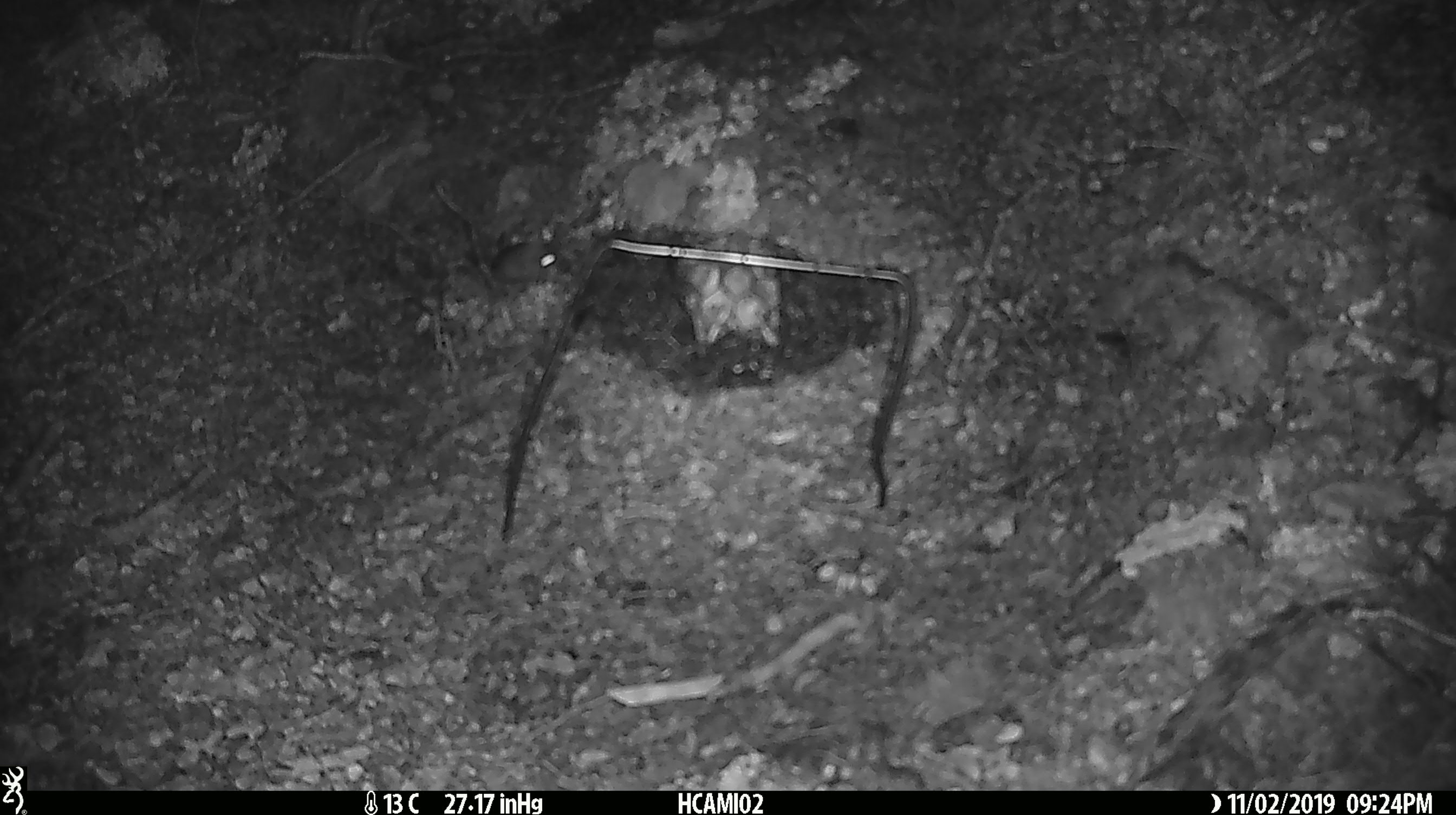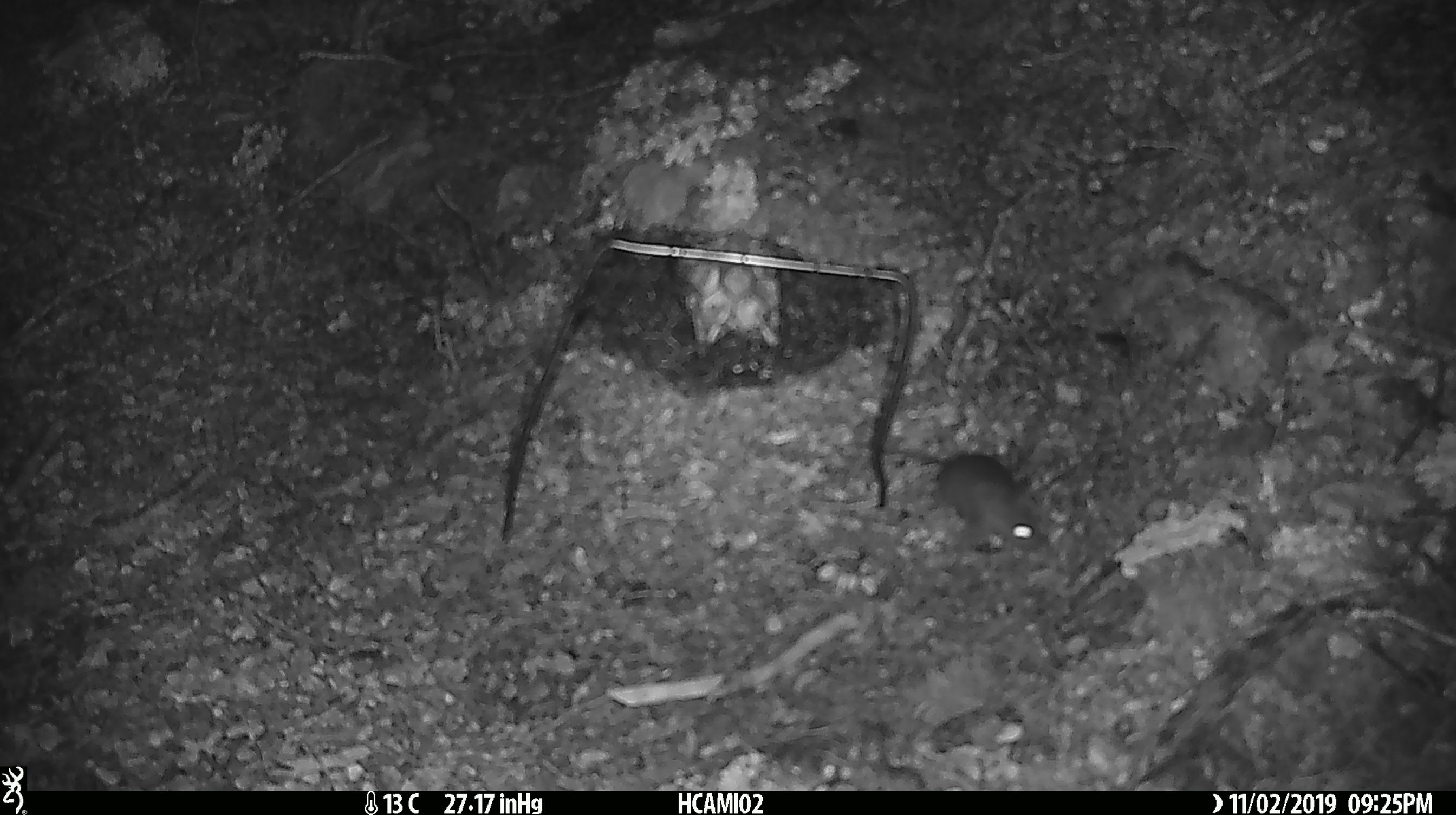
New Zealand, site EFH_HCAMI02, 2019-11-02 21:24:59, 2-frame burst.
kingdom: Animalia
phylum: Chordata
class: Mammalia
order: Rodentia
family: Muridae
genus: Mus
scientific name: Mus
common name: mouse